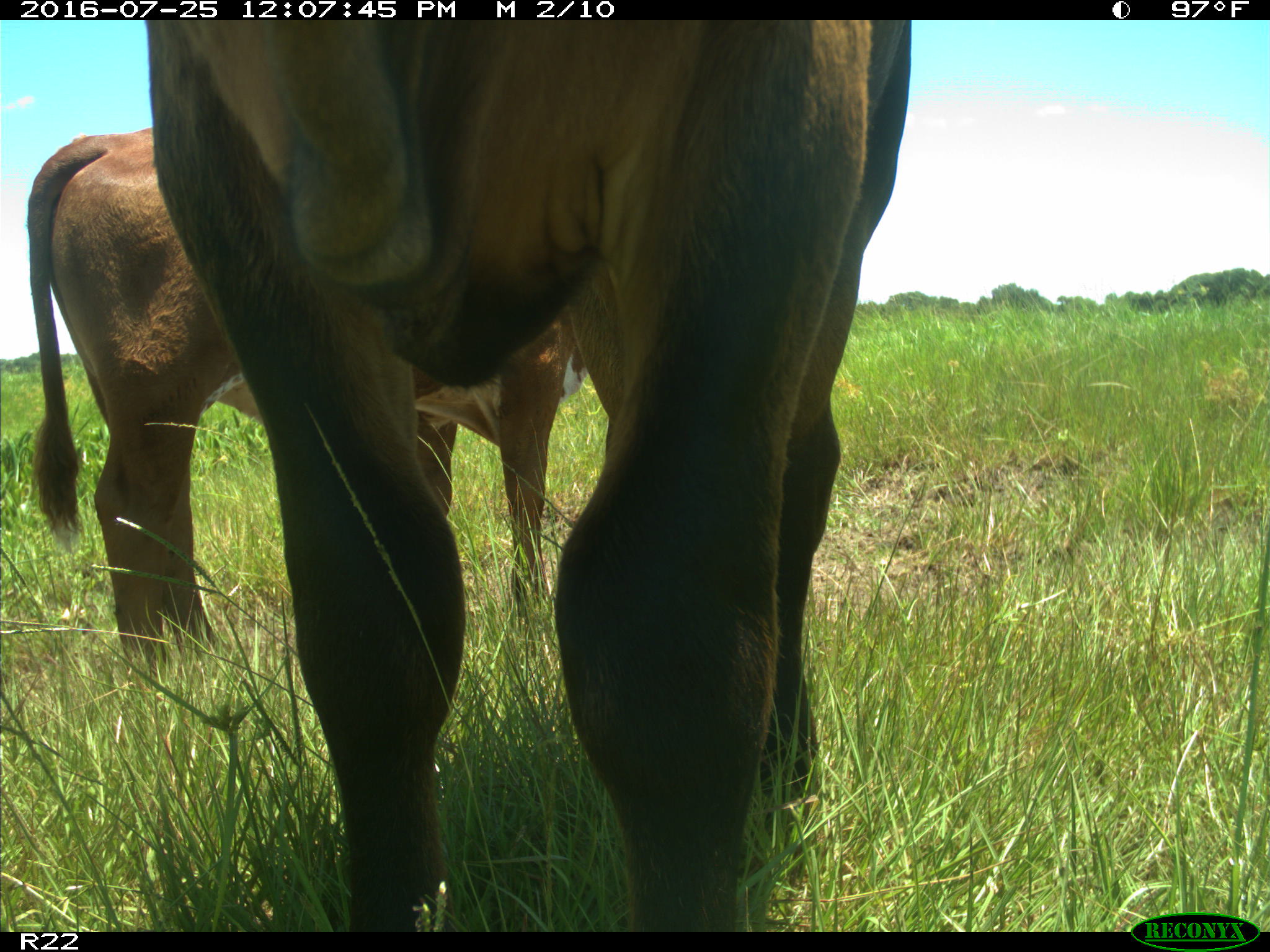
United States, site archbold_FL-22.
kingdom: Animalia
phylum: Chordata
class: Mammalia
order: Artiodactyla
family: Bovidae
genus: Bos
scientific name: Bos taurus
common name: domestic cow